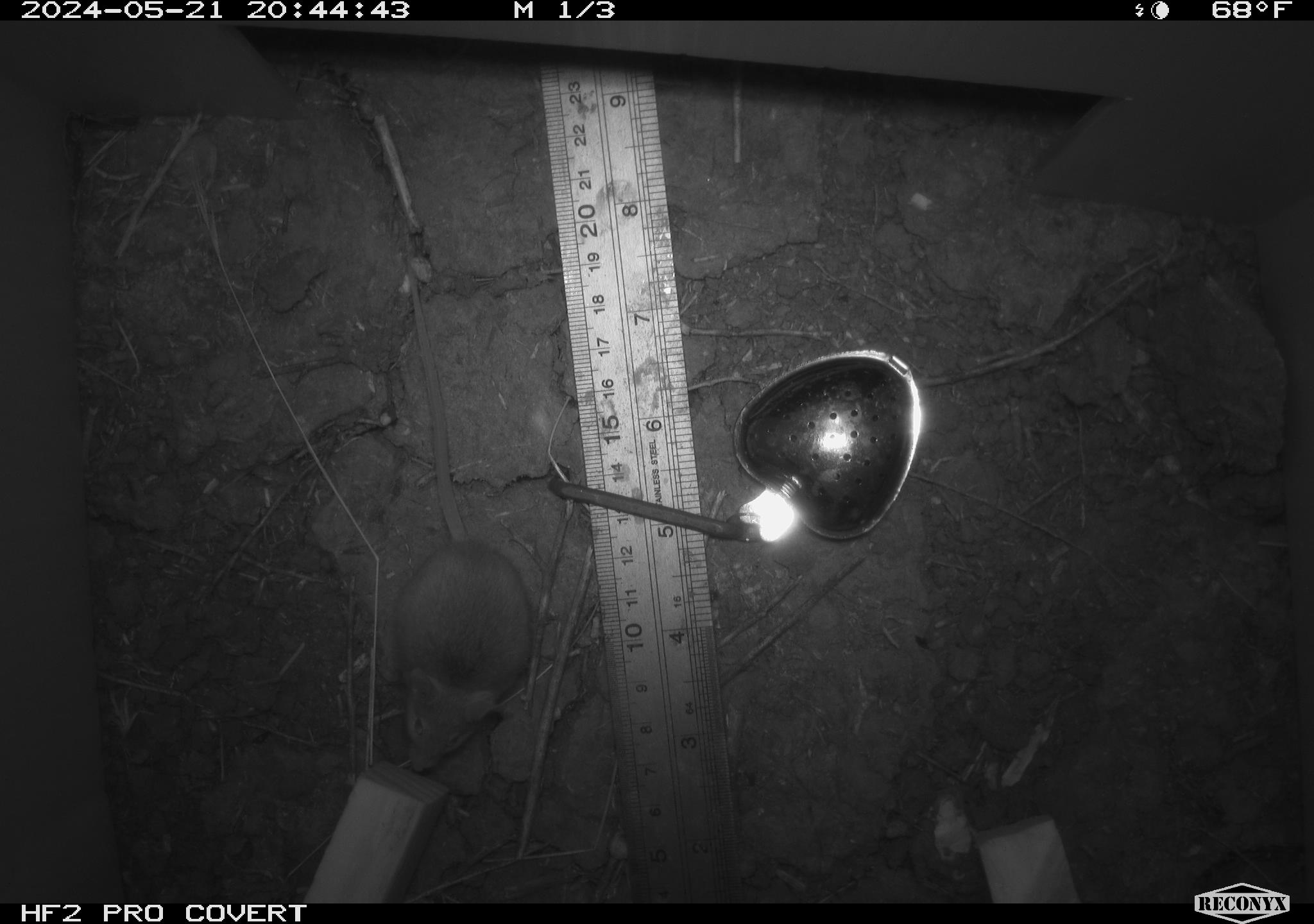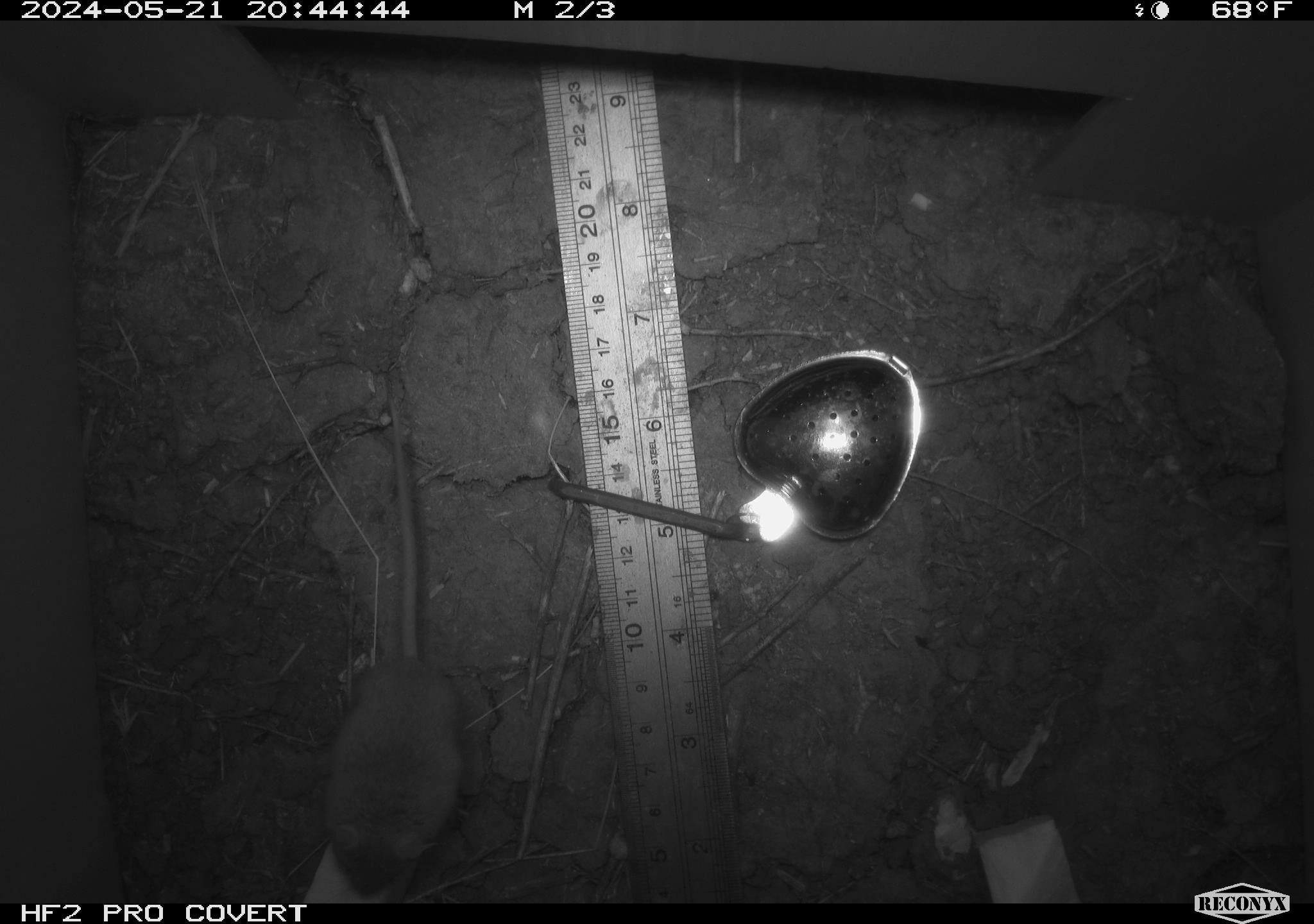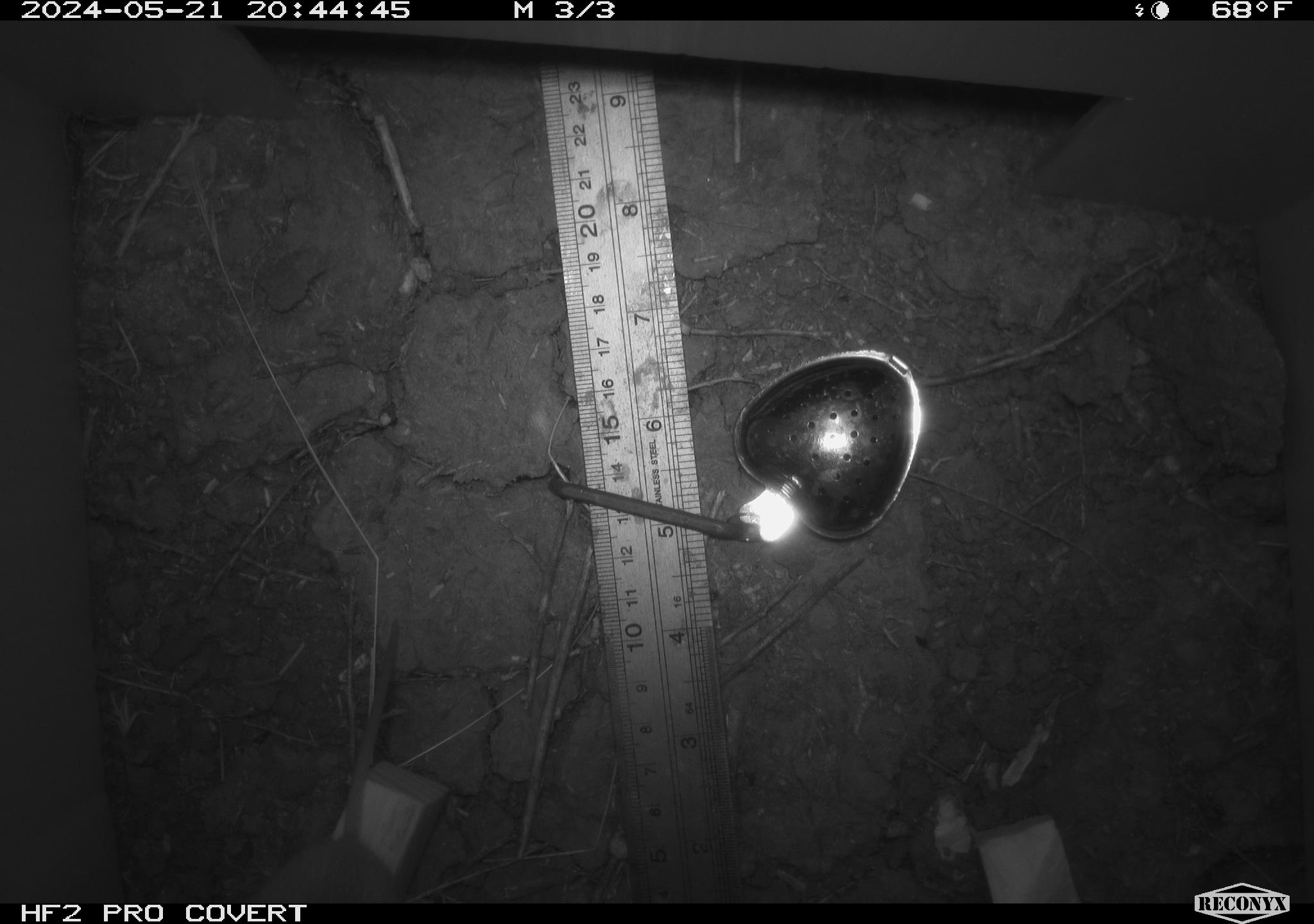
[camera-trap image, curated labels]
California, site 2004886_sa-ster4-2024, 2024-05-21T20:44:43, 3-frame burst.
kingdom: Animalia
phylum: Chordata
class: Mammalia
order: Rodentia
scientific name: Rodentia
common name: mouse species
Mouse species (Rodentia).